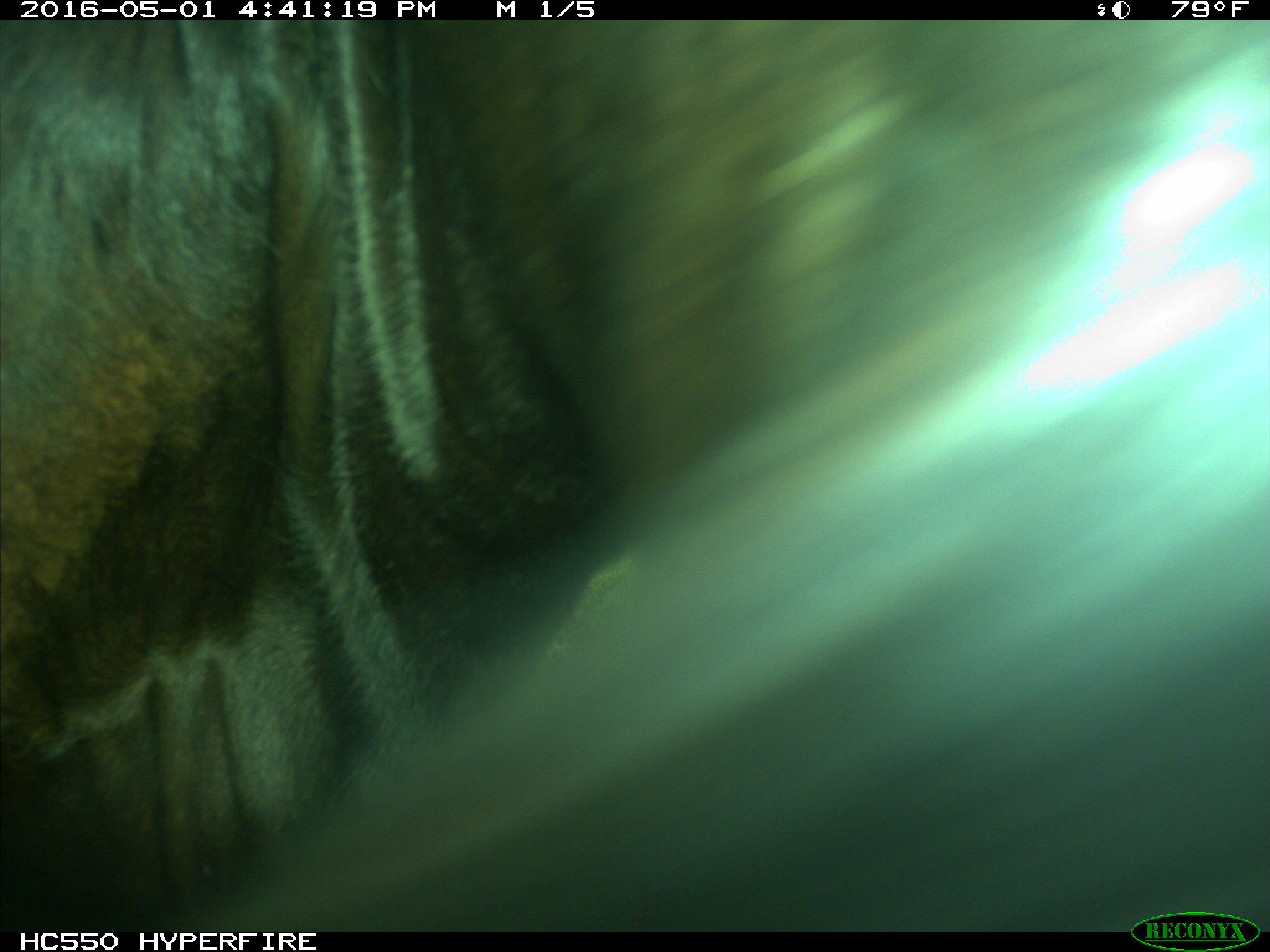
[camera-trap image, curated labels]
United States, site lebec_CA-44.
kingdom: Animalia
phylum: Chordata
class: Mammalia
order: Artiodactyla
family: Bovidae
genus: Bos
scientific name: Bos taurus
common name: domestic cow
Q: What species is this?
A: Bos taurus (domestic cow).